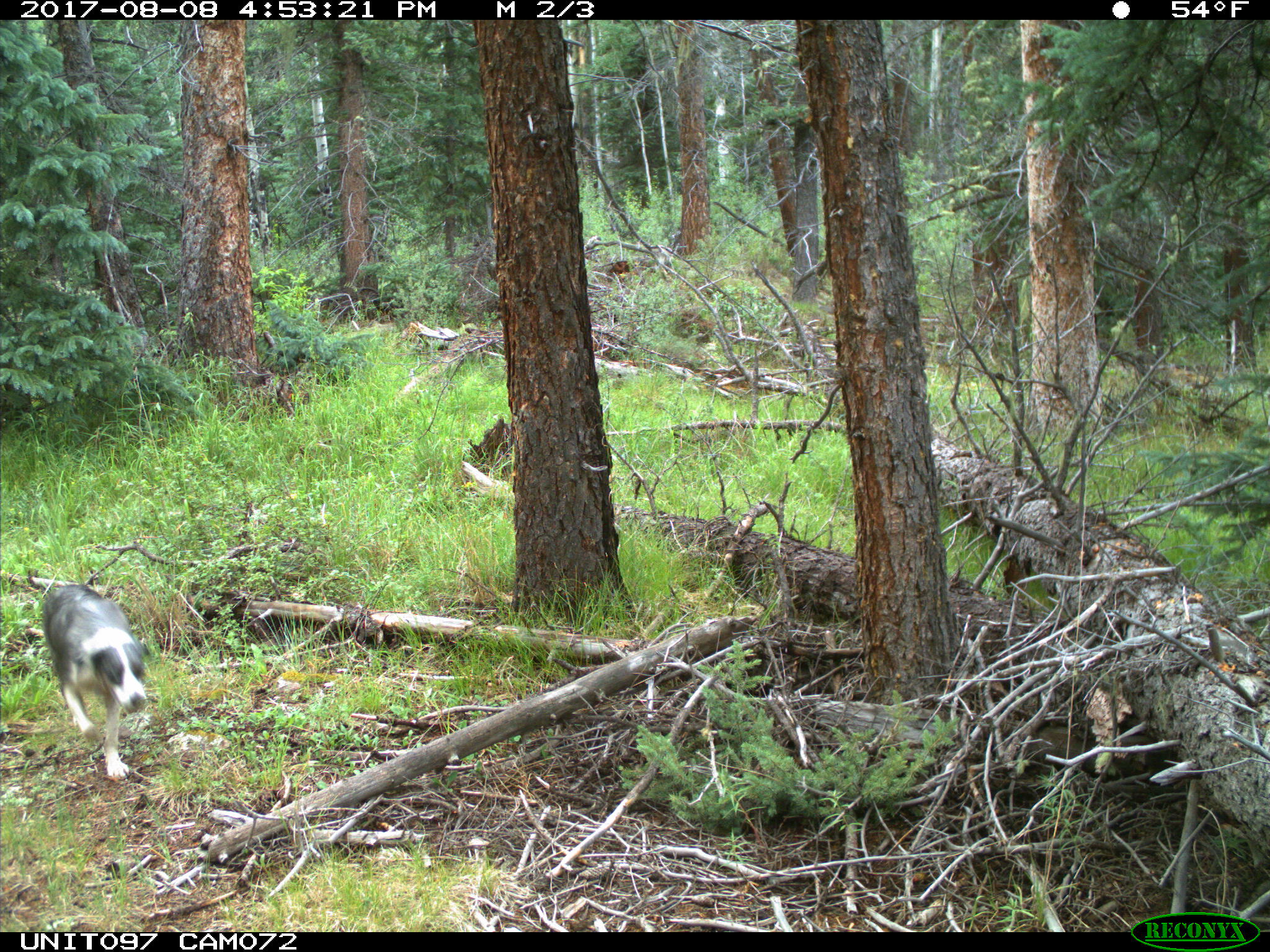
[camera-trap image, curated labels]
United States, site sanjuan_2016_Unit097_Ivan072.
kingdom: Animalia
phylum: Chordata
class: Mammalia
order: Carnivora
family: Canidae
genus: Canis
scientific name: Canis familiaris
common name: domestic dog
Canis familiaris (domestic dog).